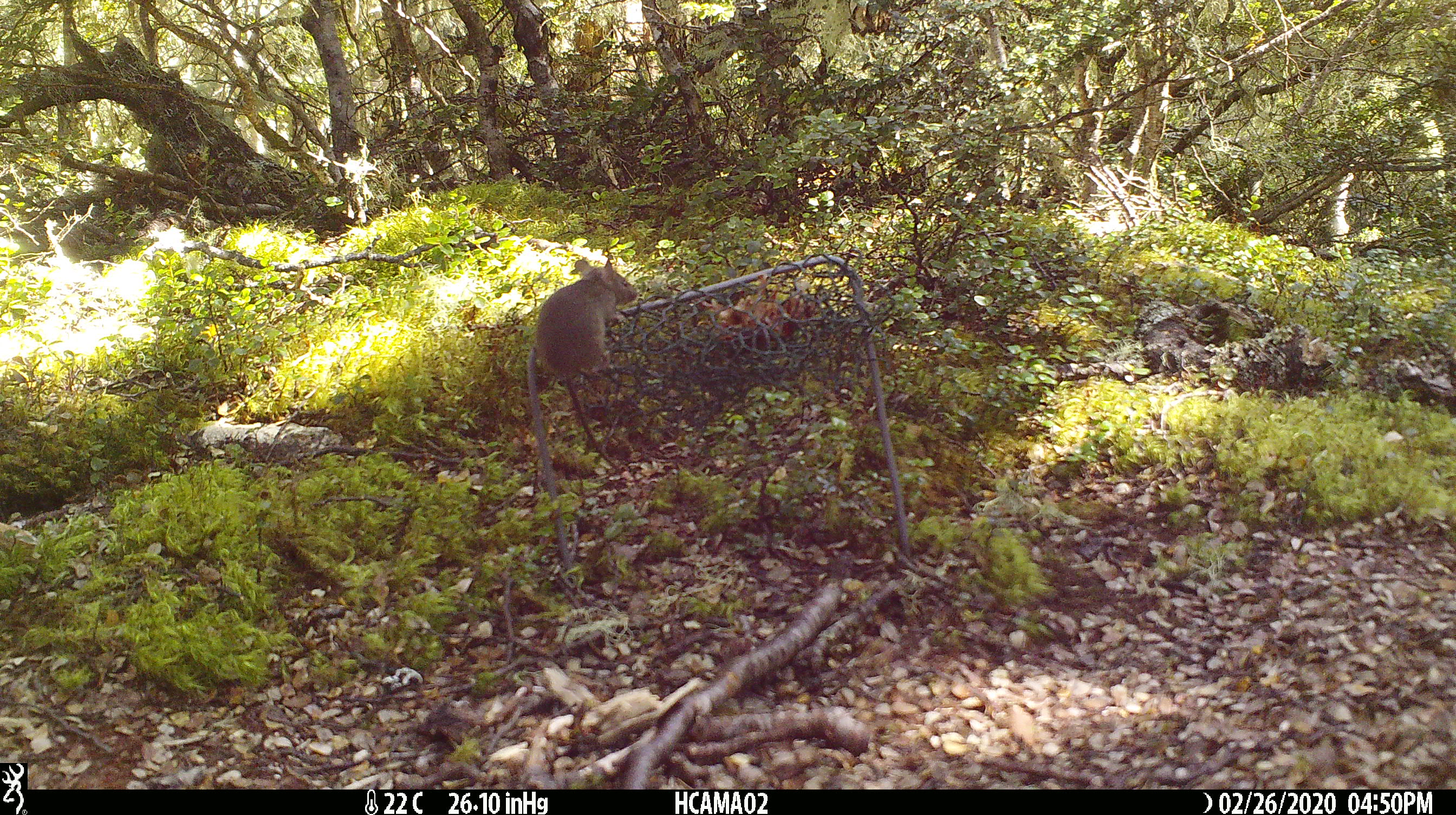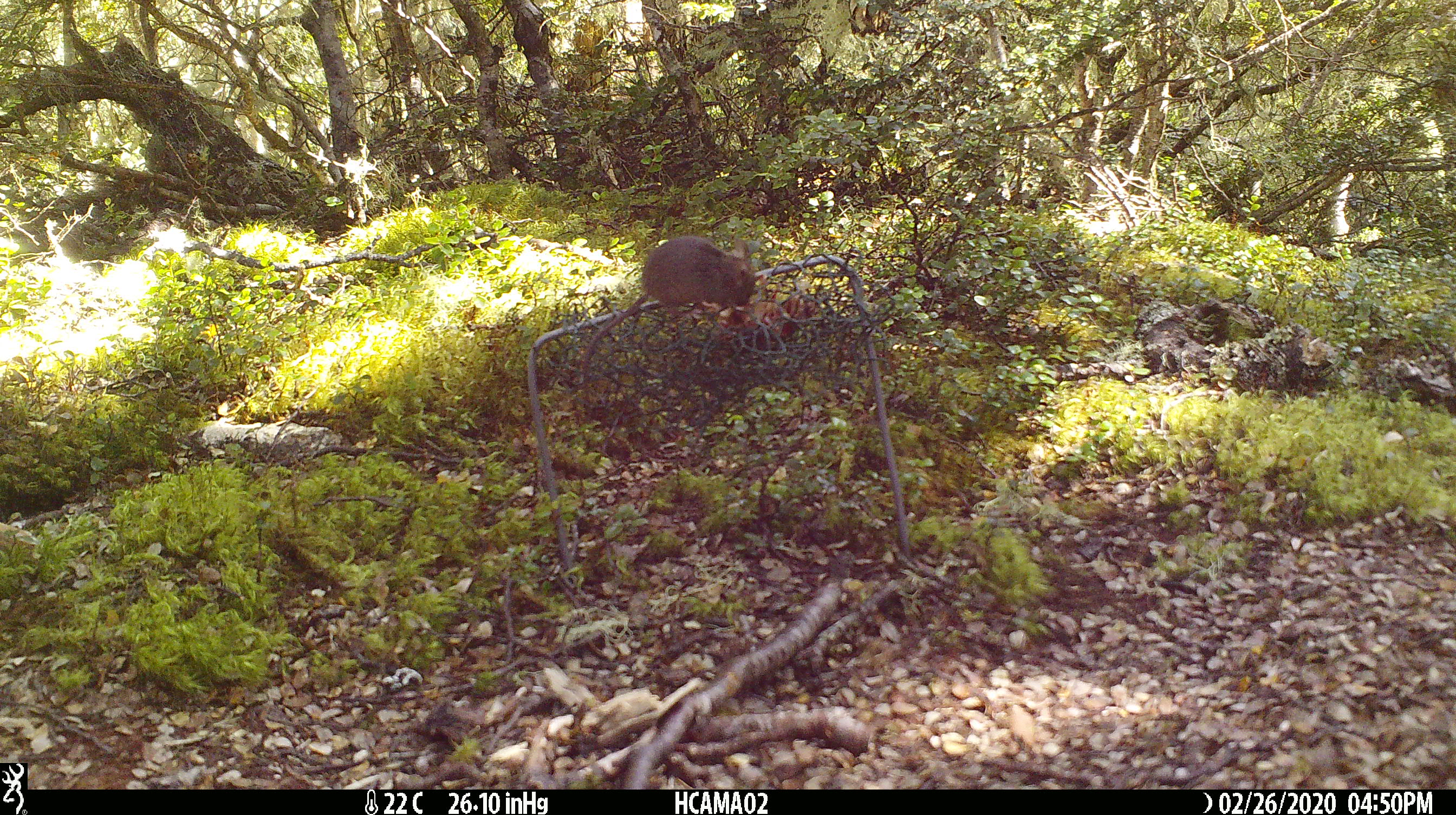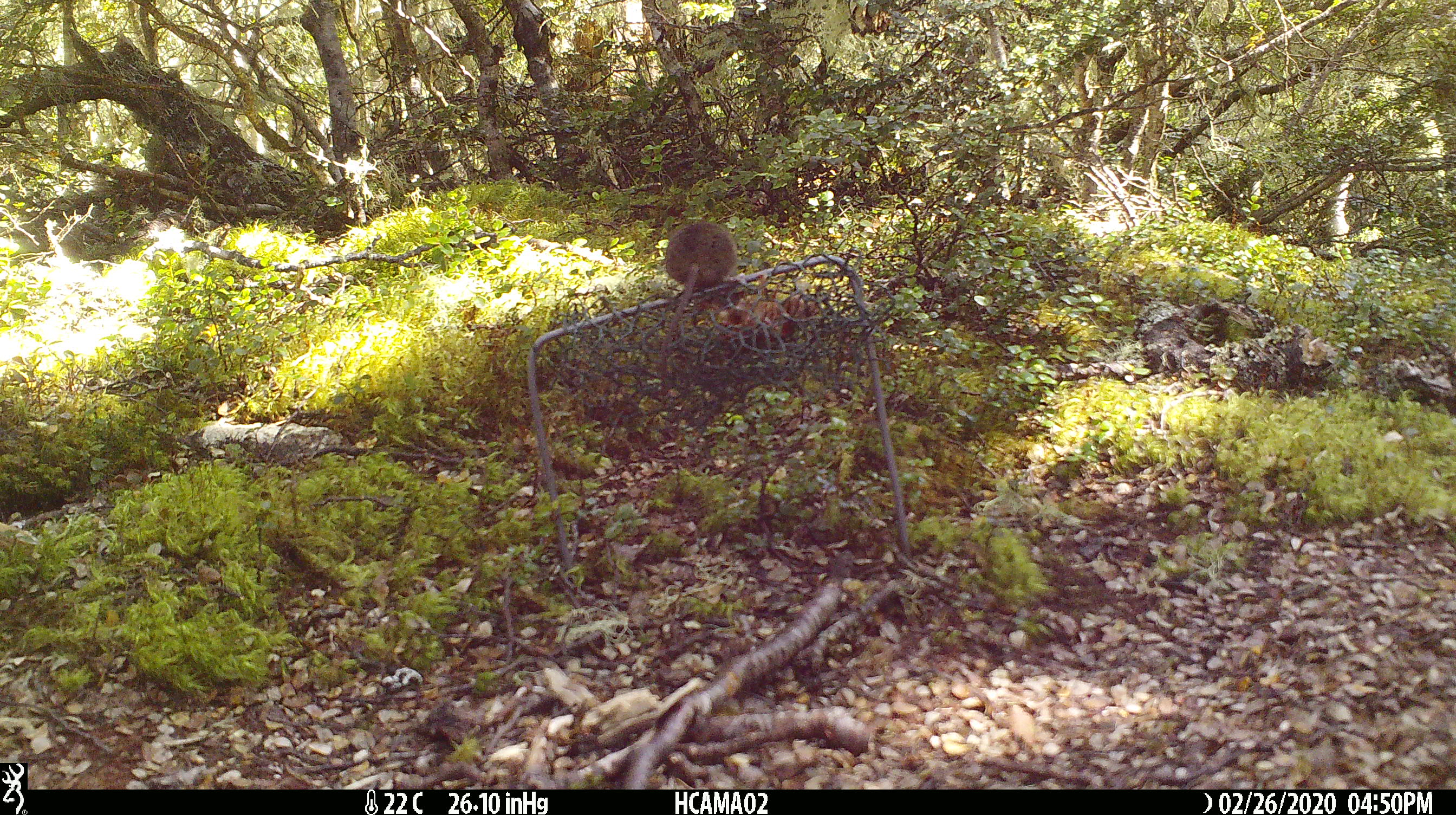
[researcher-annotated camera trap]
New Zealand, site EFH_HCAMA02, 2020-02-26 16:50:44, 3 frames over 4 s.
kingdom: Animalia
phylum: Chordata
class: Mammalia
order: Rodentia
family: Muridae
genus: Mus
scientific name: Mus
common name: mouse